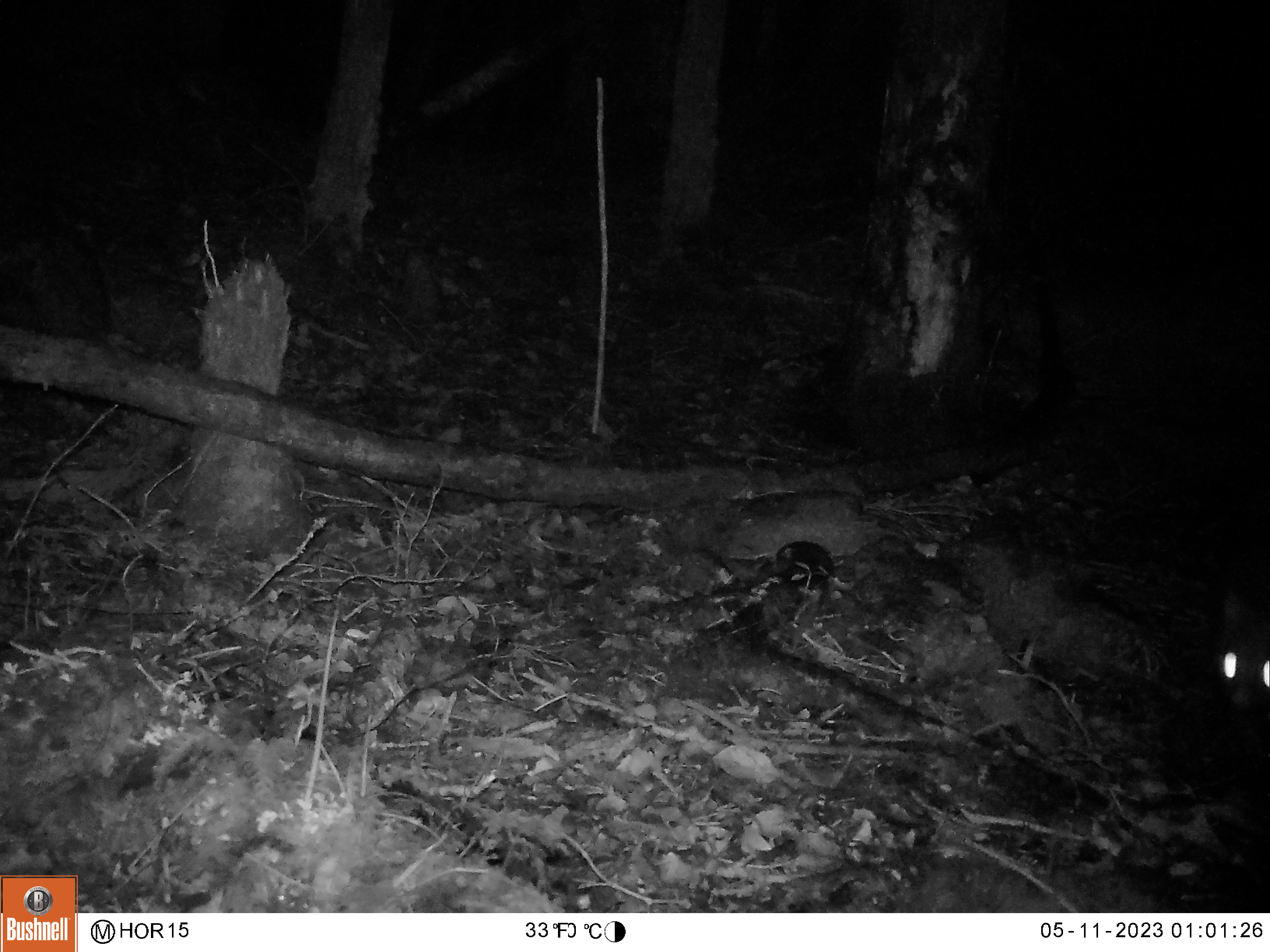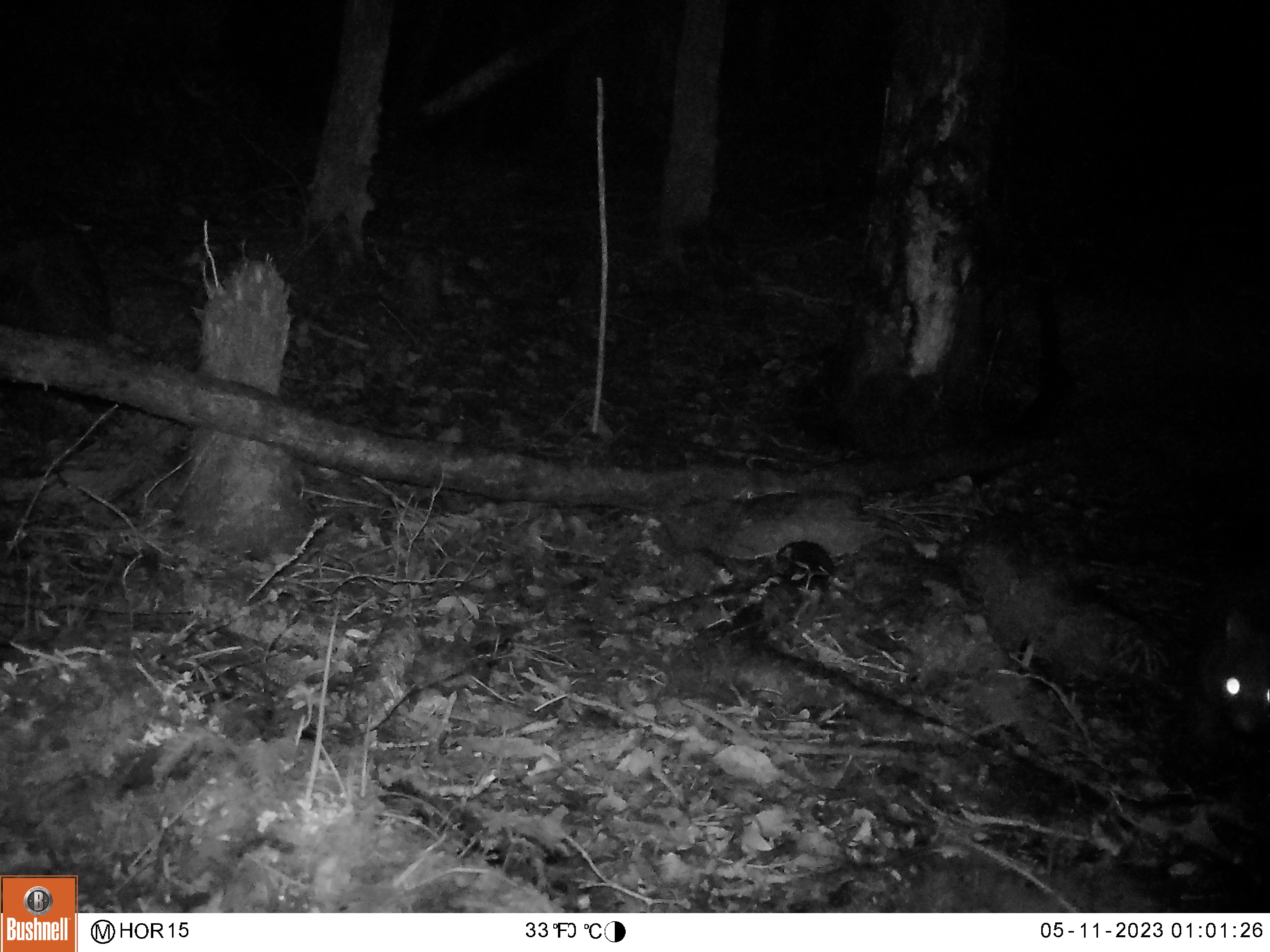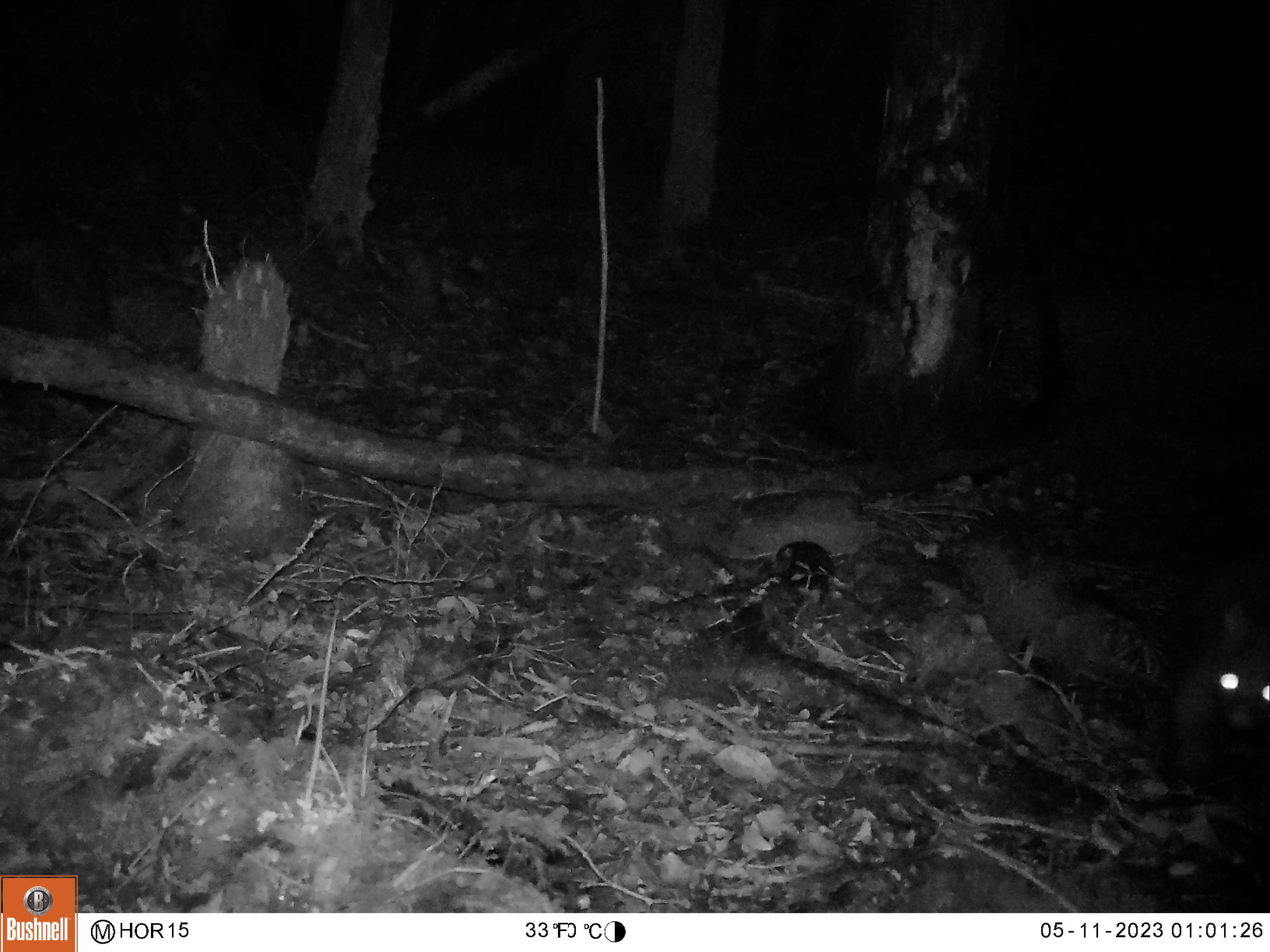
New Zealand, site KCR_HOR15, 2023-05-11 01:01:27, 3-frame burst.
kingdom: Animalia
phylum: Chordata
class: Mammalia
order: Diprotodontia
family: Phalangeridae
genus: Trichosurus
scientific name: Trichosurus vulpecula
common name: common brushtail possum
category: possum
Possum (common brushtail possum) (Trichosurus vulpecula).